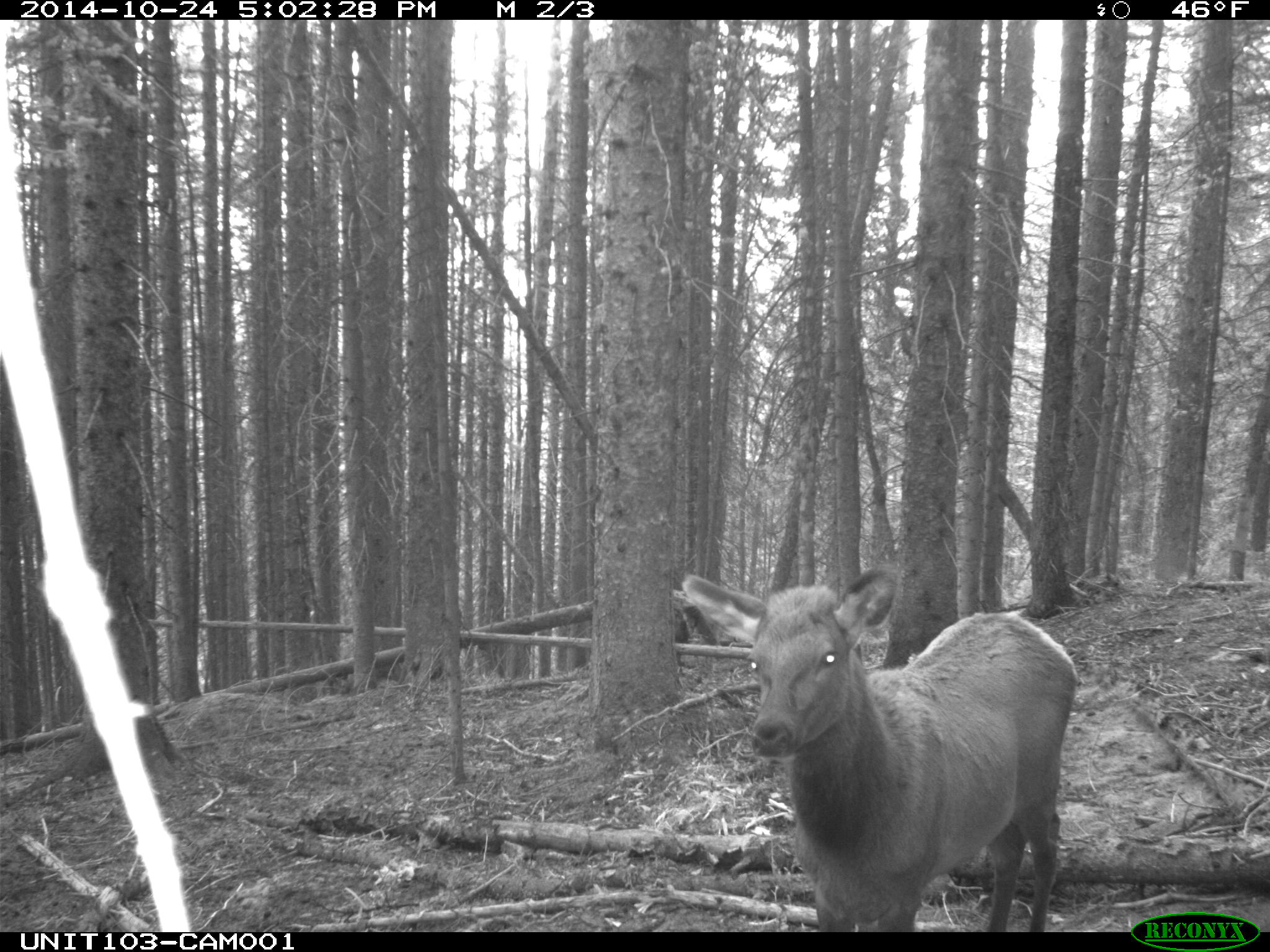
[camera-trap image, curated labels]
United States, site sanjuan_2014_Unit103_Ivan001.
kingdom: Animalia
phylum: Chordata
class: Mammalia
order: Artiodactyla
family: Cervidae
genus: Cervus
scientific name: Cervus elaphus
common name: red deer